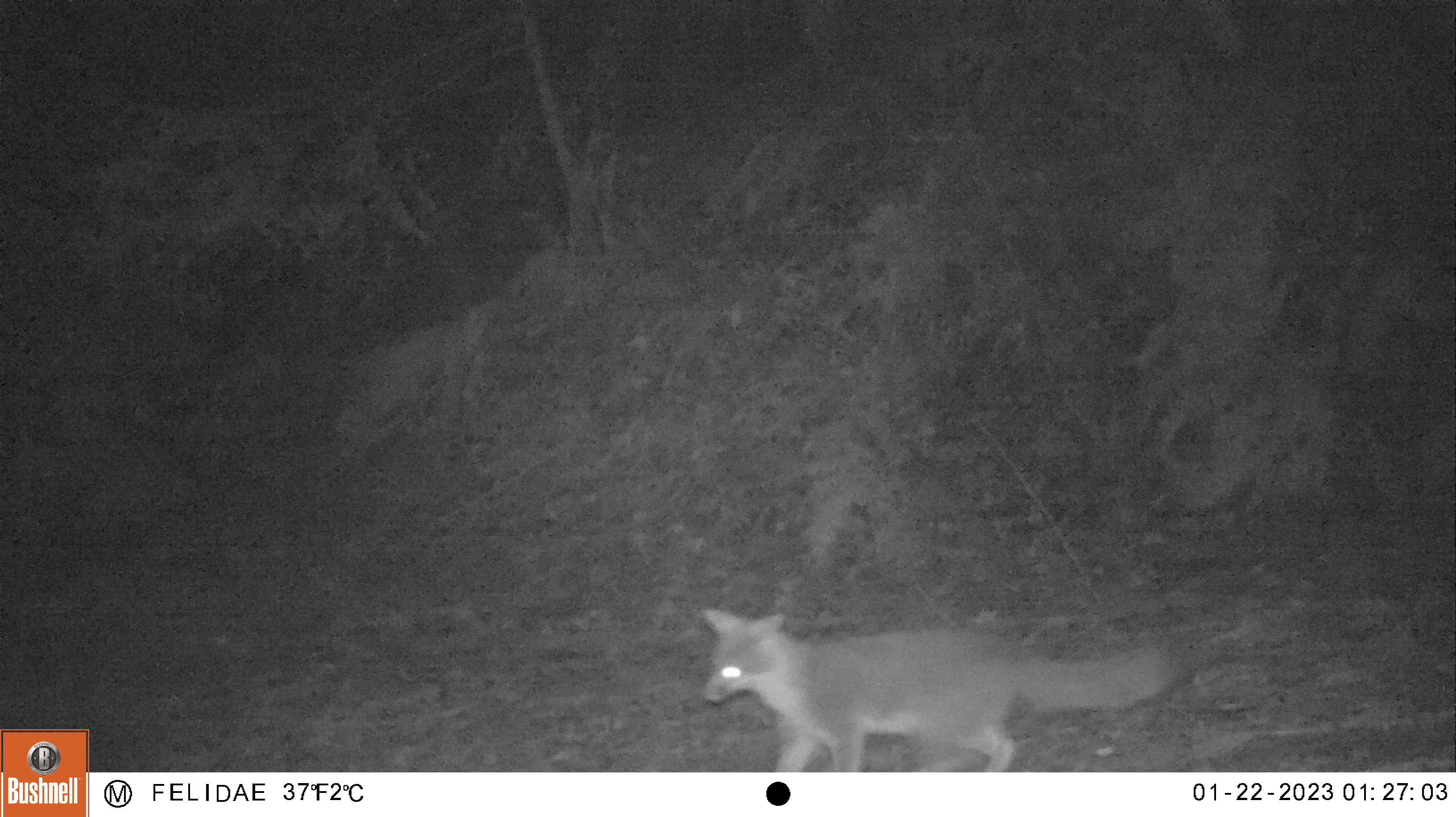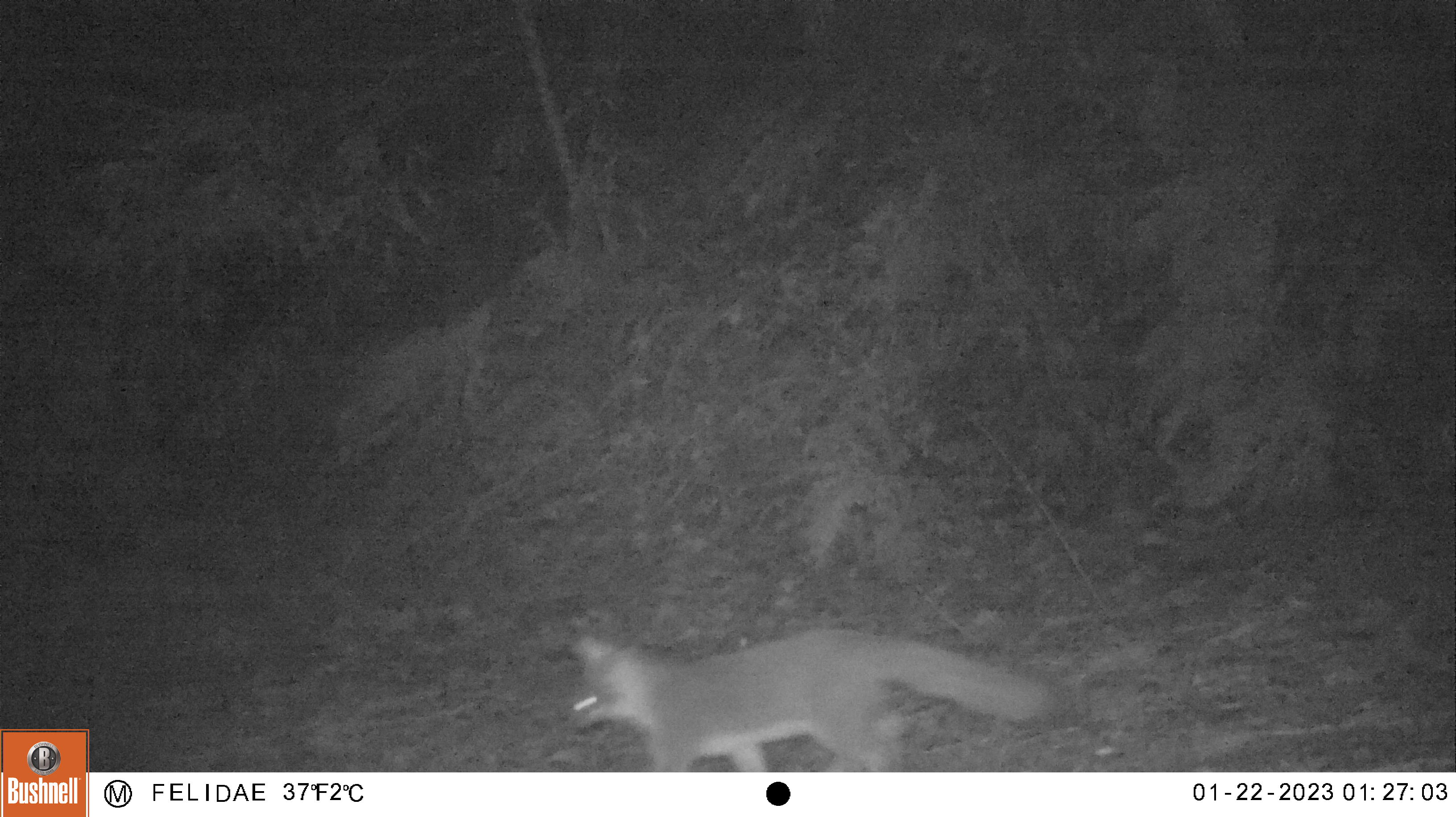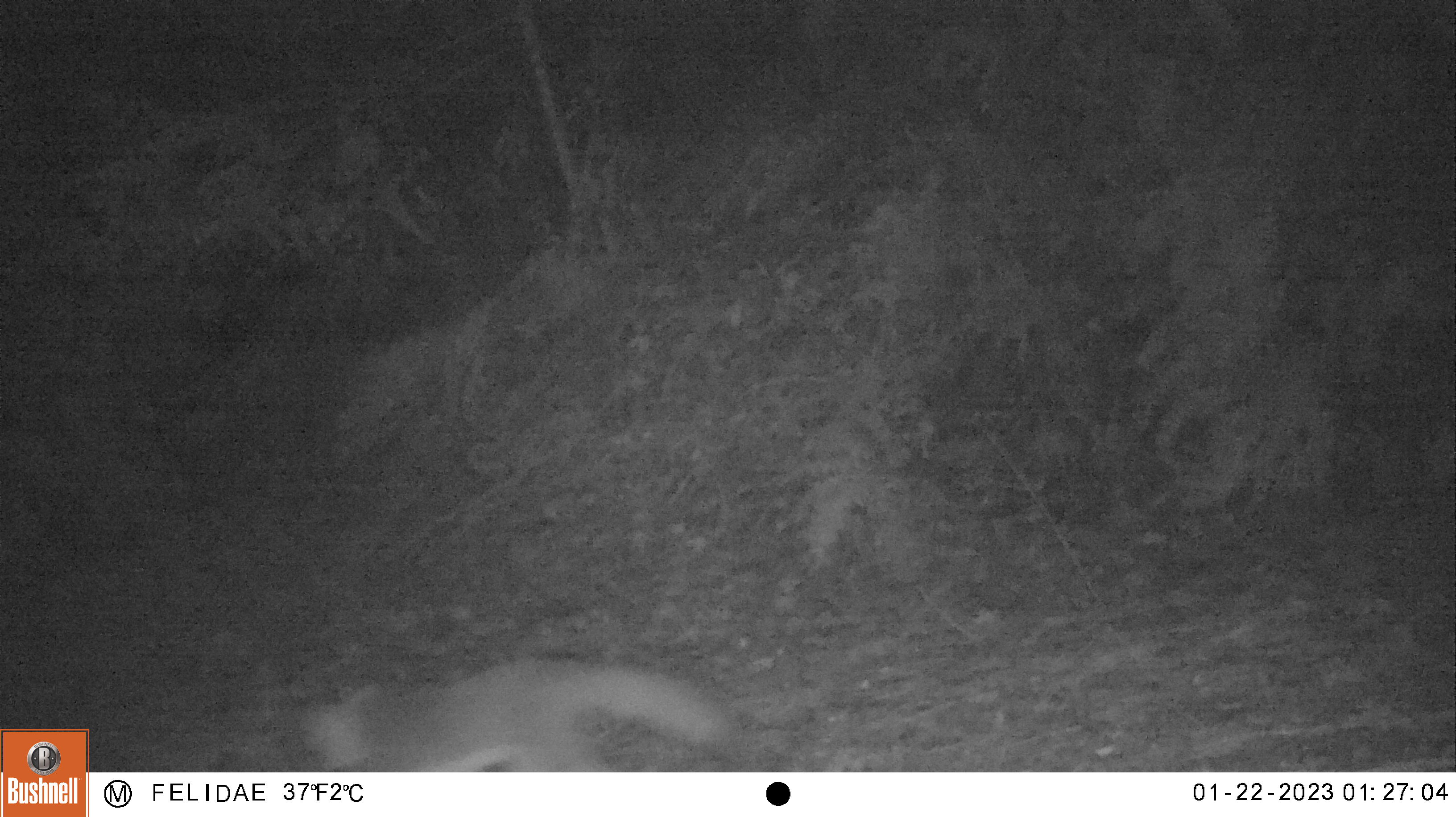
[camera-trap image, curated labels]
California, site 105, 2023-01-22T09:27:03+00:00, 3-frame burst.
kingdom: Animalia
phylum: Chordata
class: Mammalia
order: Carnivora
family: Canidae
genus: Urocyon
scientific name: Urocyon cinereoargenteus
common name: gray fox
Gray fox (Urocyon cinereoargenteus).